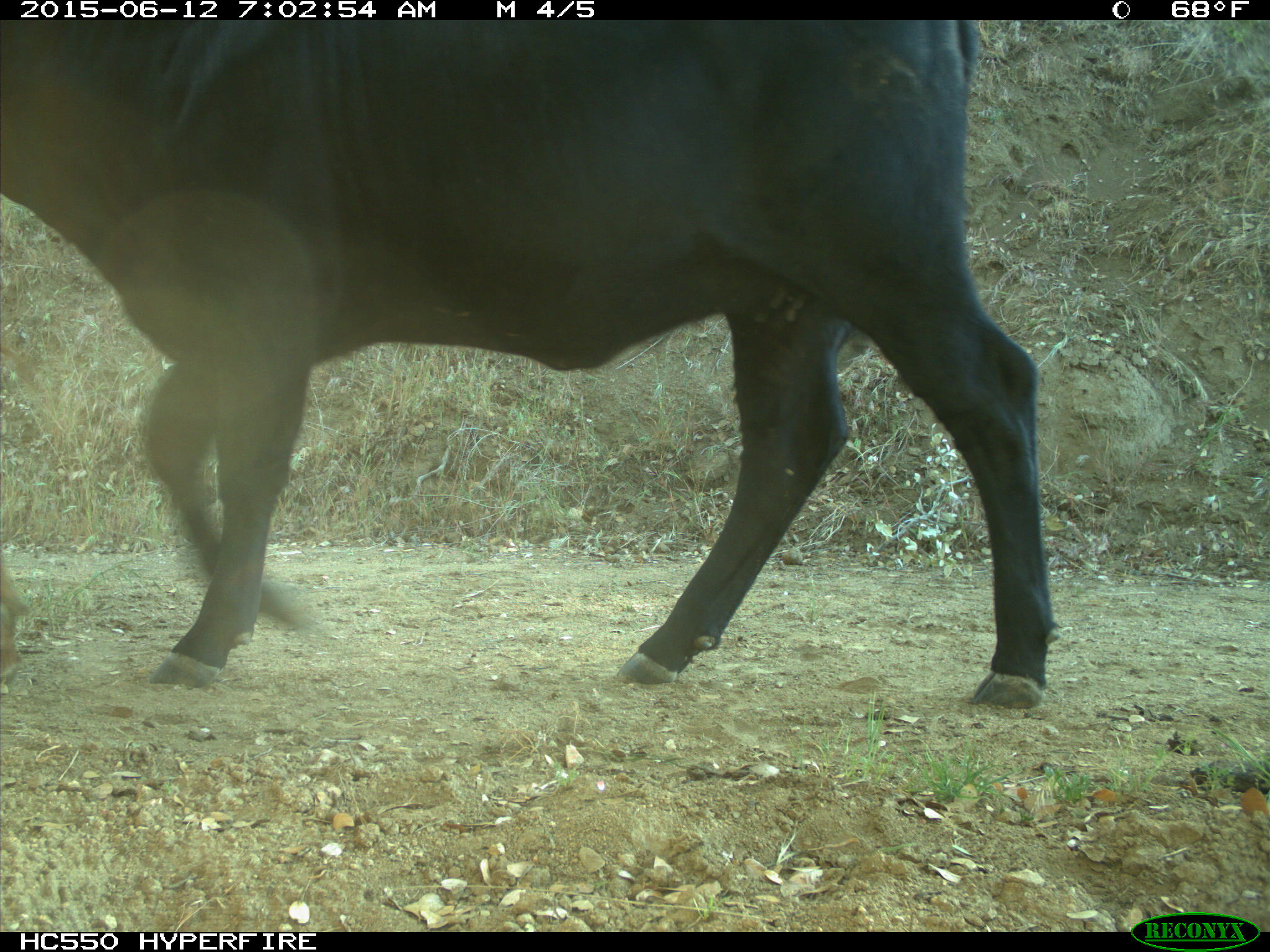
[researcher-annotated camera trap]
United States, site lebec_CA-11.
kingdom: Animalia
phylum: Chordata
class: Mammalia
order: Artiodactyla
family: Bovidae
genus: Bos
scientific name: Bos taurus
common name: domestic cow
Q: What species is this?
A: Bos taurus (domestic cow).